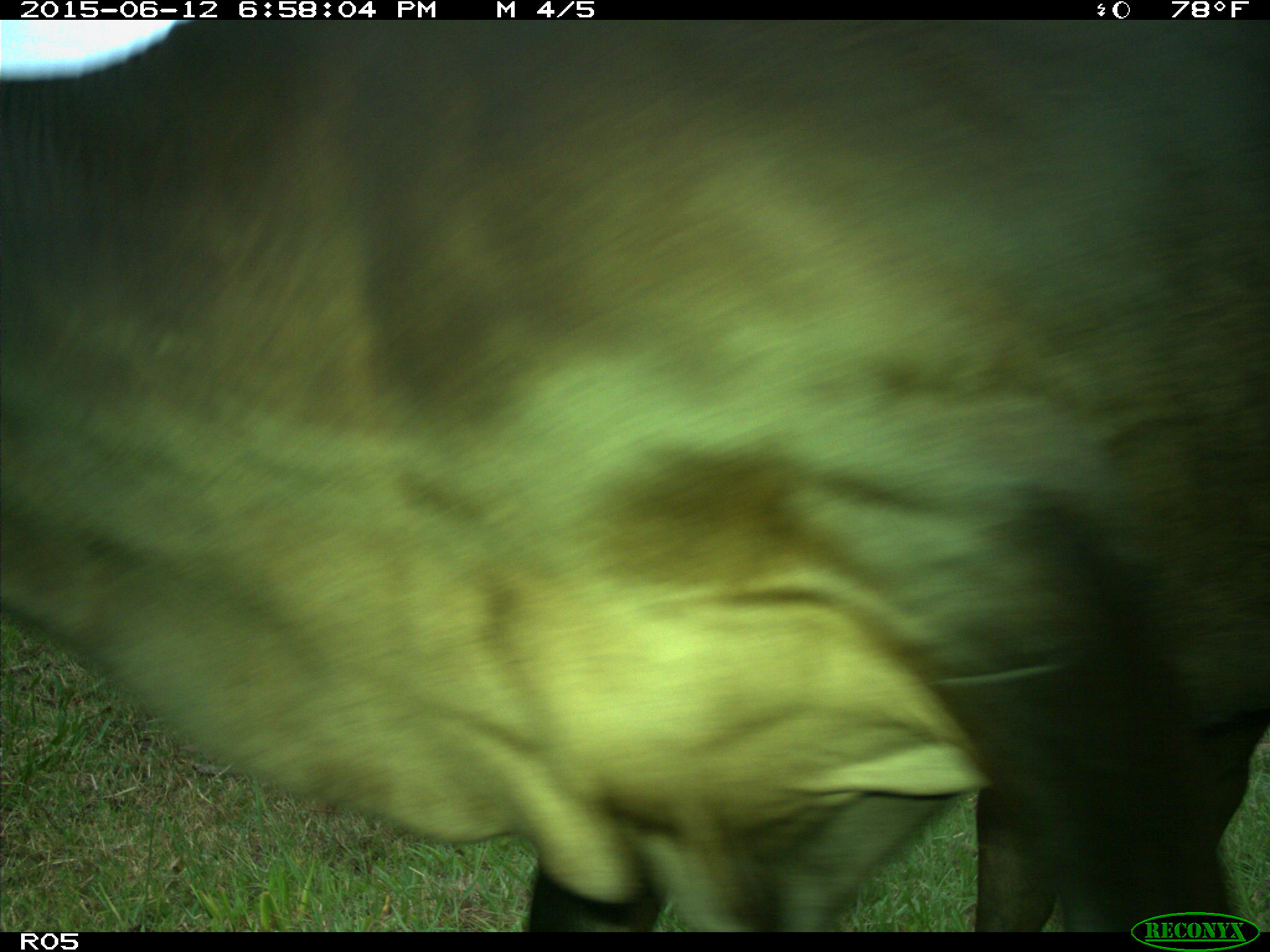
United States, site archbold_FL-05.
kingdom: Animalia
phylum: Chordata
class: Mammalia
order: Artiodactyla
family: Bovidae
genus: Bos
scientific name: Bos taurus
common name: domestic cow